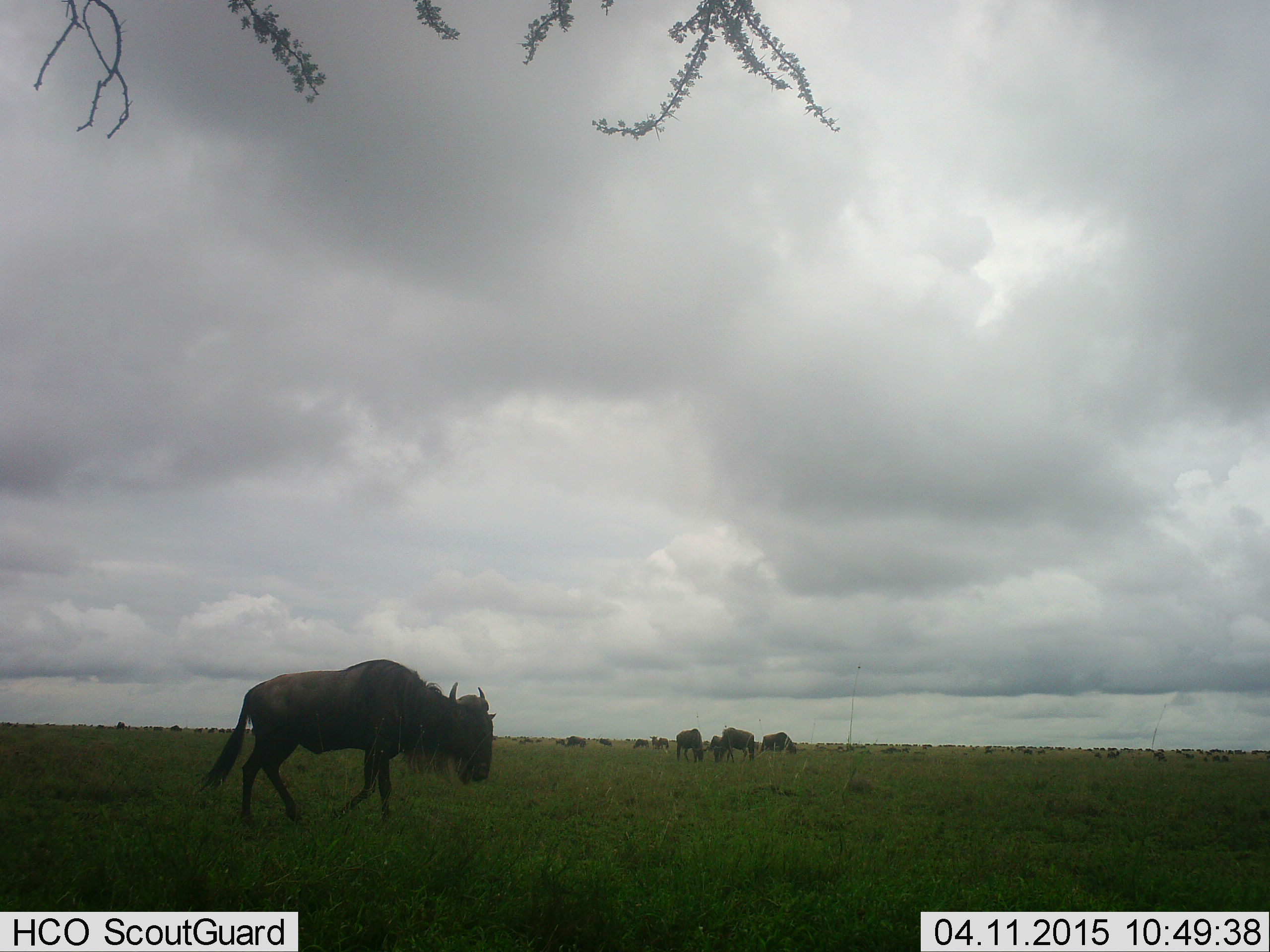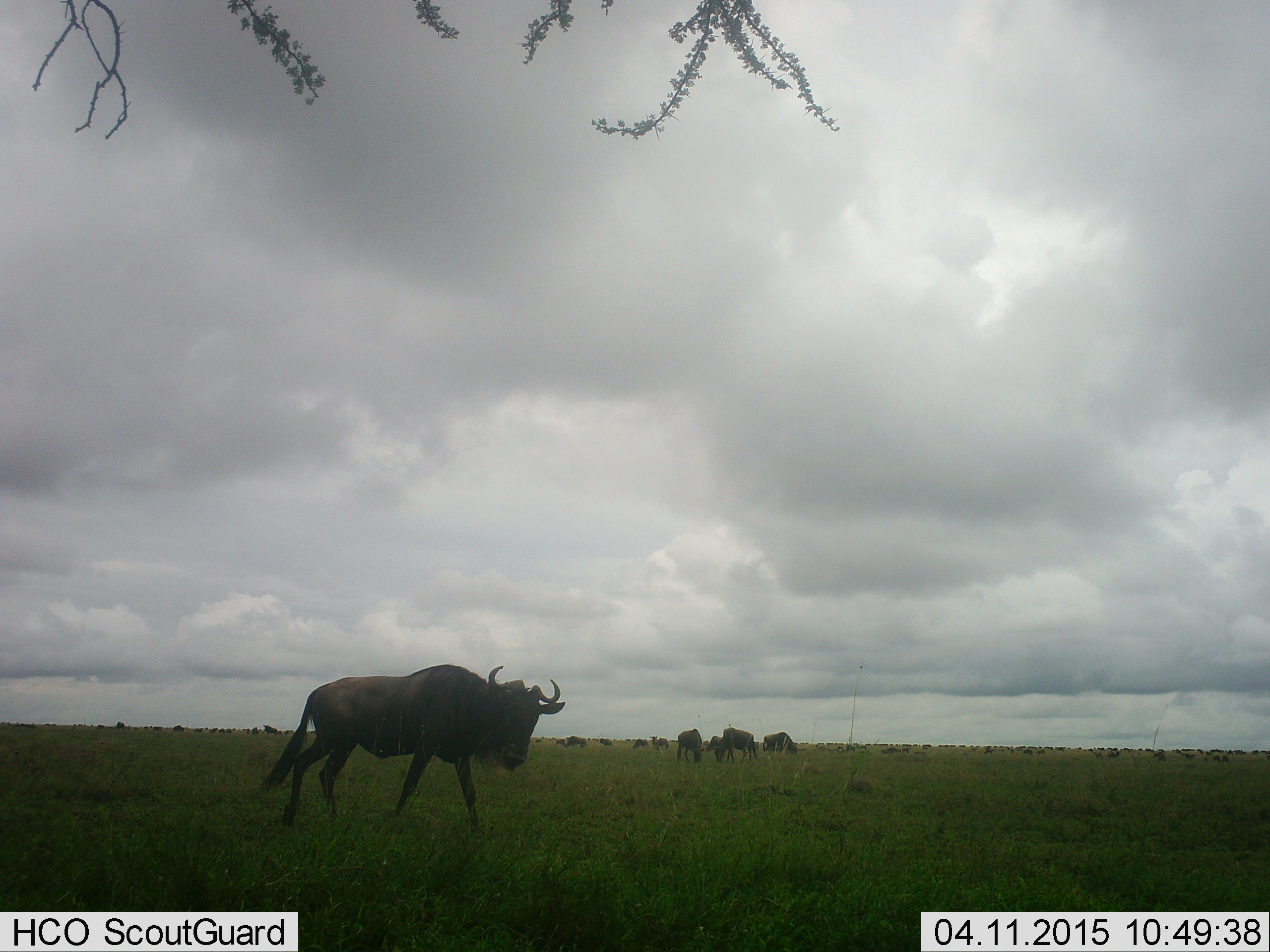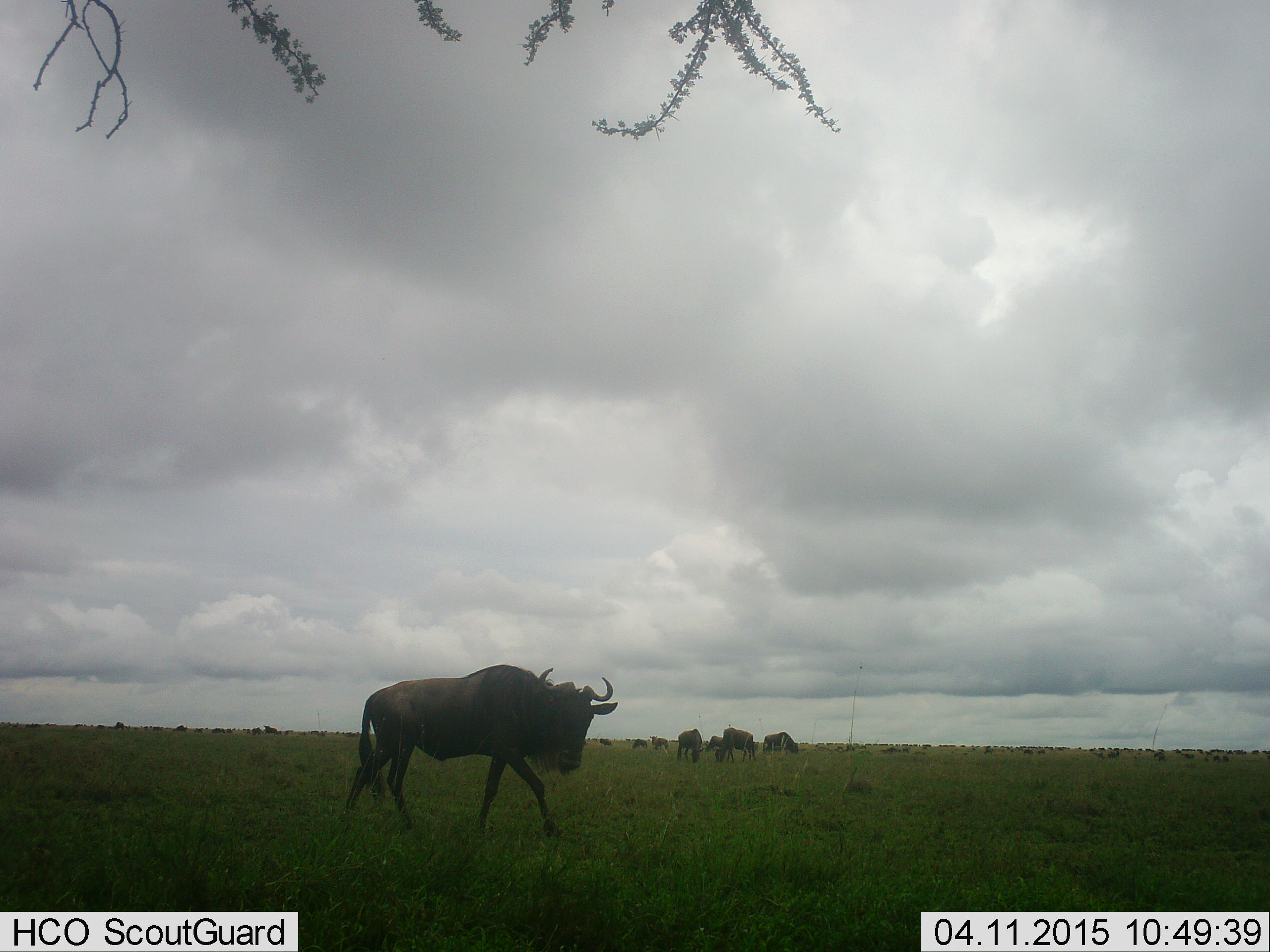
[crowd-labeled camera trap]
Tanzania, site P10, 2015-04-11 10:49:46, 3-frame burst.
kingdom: Animalia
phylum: Chordata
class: Mammalia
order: Artiodactyla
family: Bovidae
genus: Connochaetes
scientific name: Connochaetes taurinus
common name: blue wildebeest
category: wildebeest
Wildebeest (blue wildebeest) (Connochaetes taurinus), count 11-50. Behavior (volunteer vote fractions): standing 70%, resting 0%, moving 80%, interacting 0%. Young present (vote fraction): 10%. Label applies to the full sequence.